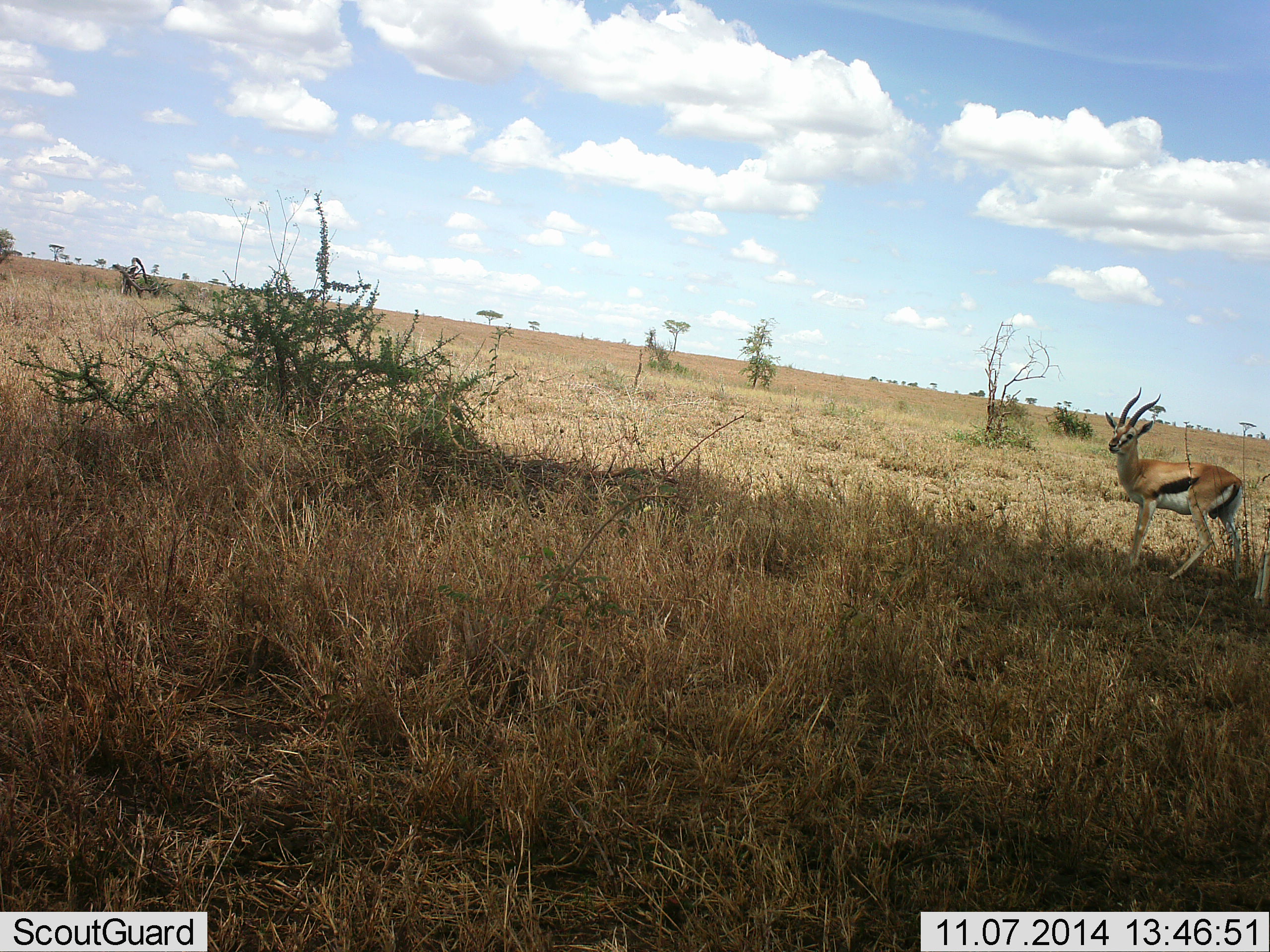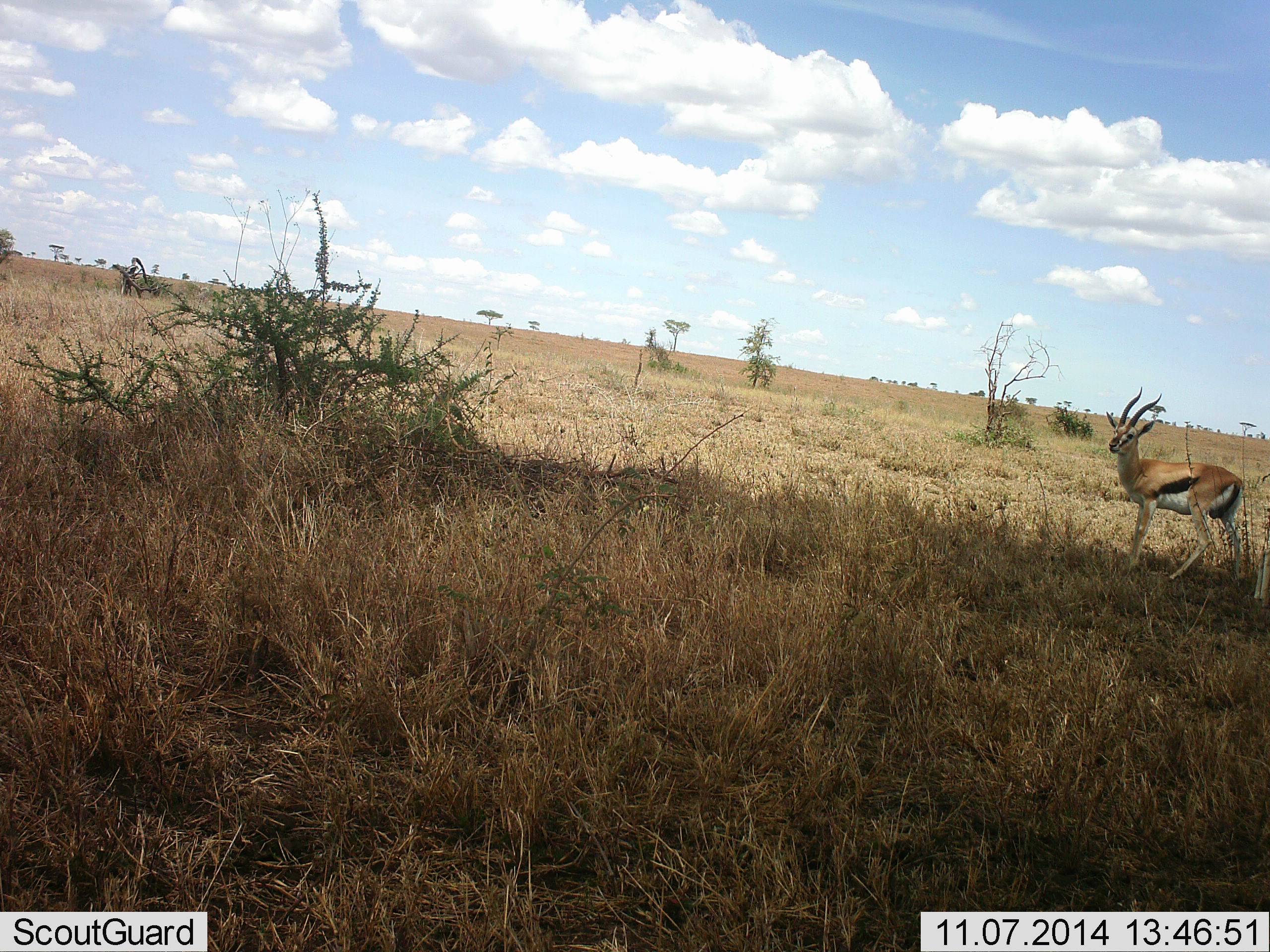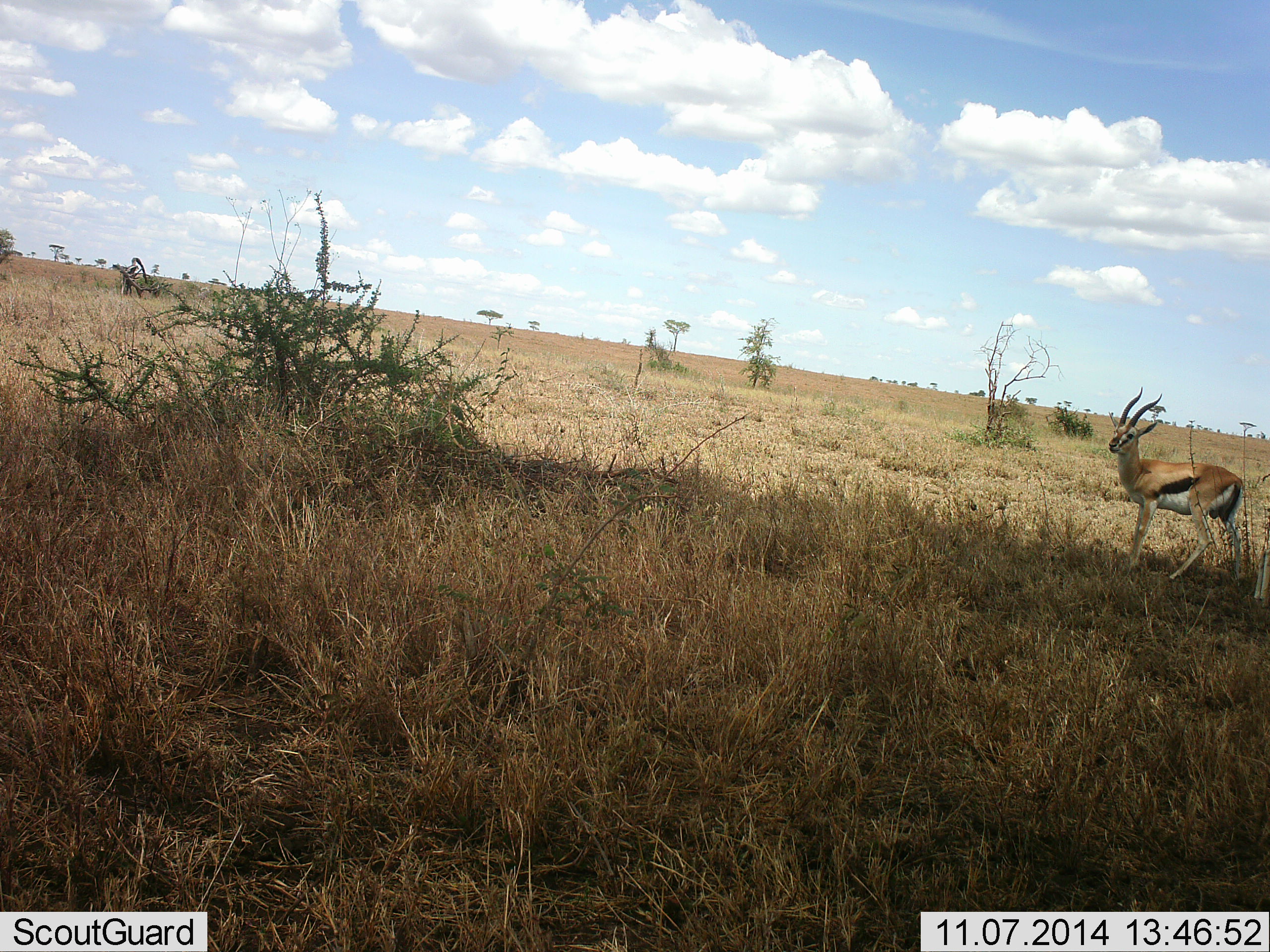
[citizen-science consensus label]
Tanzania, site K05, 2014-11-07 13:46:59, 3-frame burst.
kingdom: Animalia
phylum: Chordata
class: Mammalia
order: Artiodactyla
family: Bovidae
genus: Eudorcas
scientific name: Eudorcas thomsonii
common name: thomson's gazelle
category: gazellethomsons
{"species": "gazellethomsons (thomson's gazelle) (Eudorcas thomsonii)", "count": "1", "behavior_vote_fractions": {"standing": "100%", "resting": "0%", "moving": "0%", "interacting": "0%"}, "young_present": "0%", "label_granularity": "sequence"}